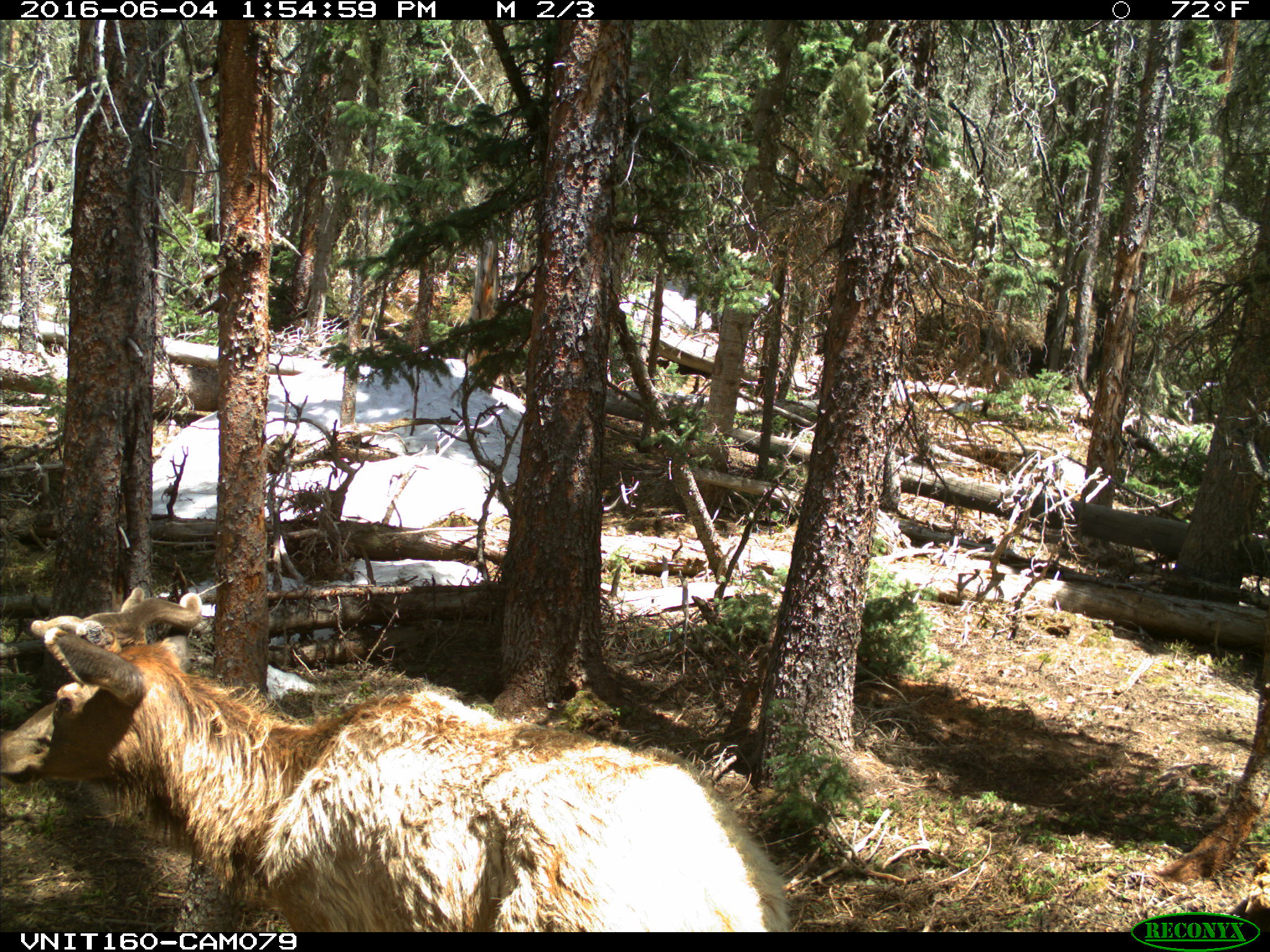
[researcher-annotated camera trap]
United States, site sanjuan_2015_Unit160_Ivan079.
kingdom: Animalia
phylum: Chordata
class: Mammalia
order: Artiodactyla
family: Cervidae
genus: Cervus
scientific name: Cervus elaphus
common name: red deer